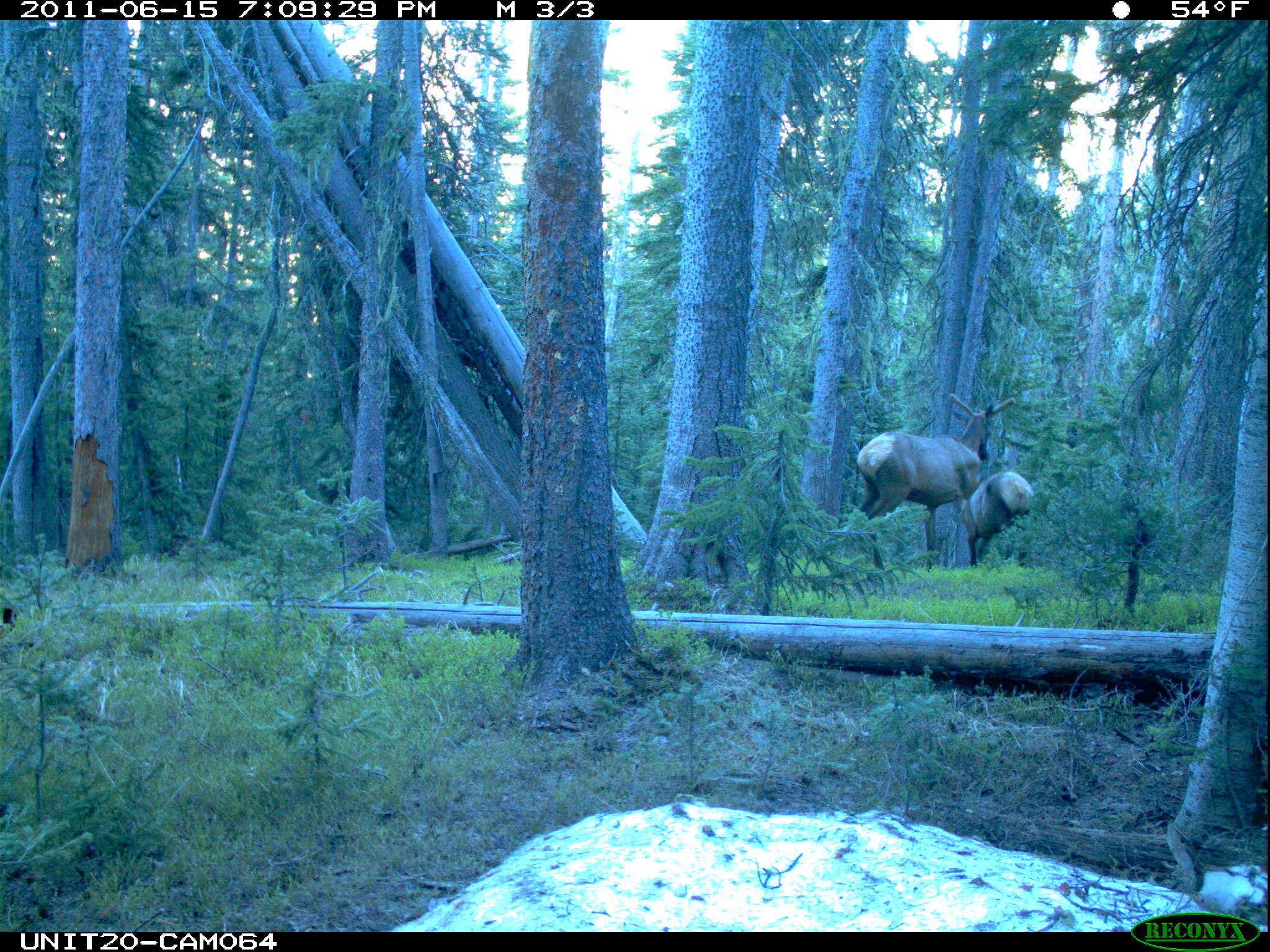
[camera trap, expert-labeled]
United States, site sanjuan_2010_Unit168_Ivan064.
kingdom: Animalia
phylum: Chordata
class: Mammalia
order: Artiodactyla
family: Cervidae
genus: Cervus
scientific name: Cervus elaphus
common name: red deer